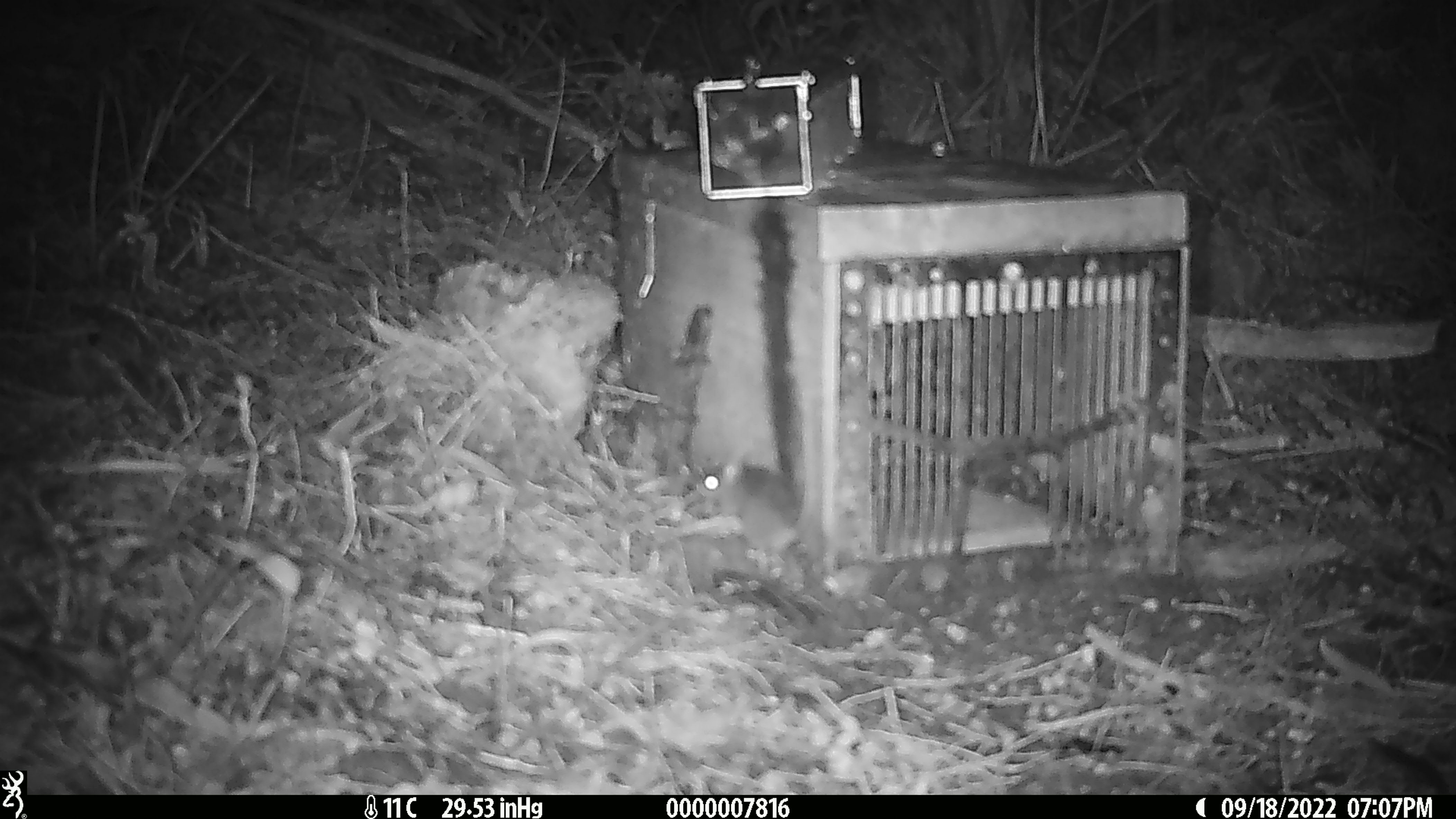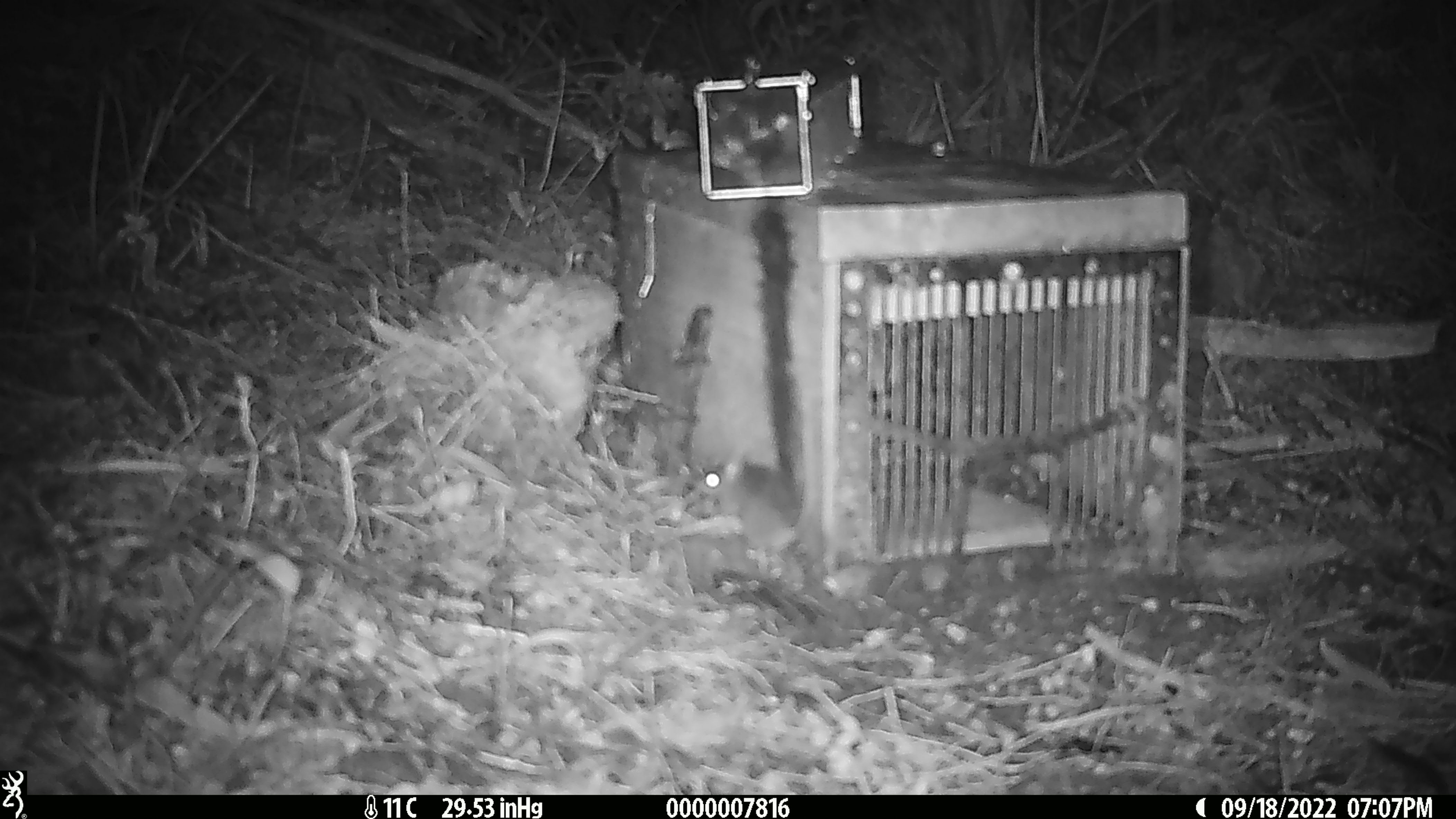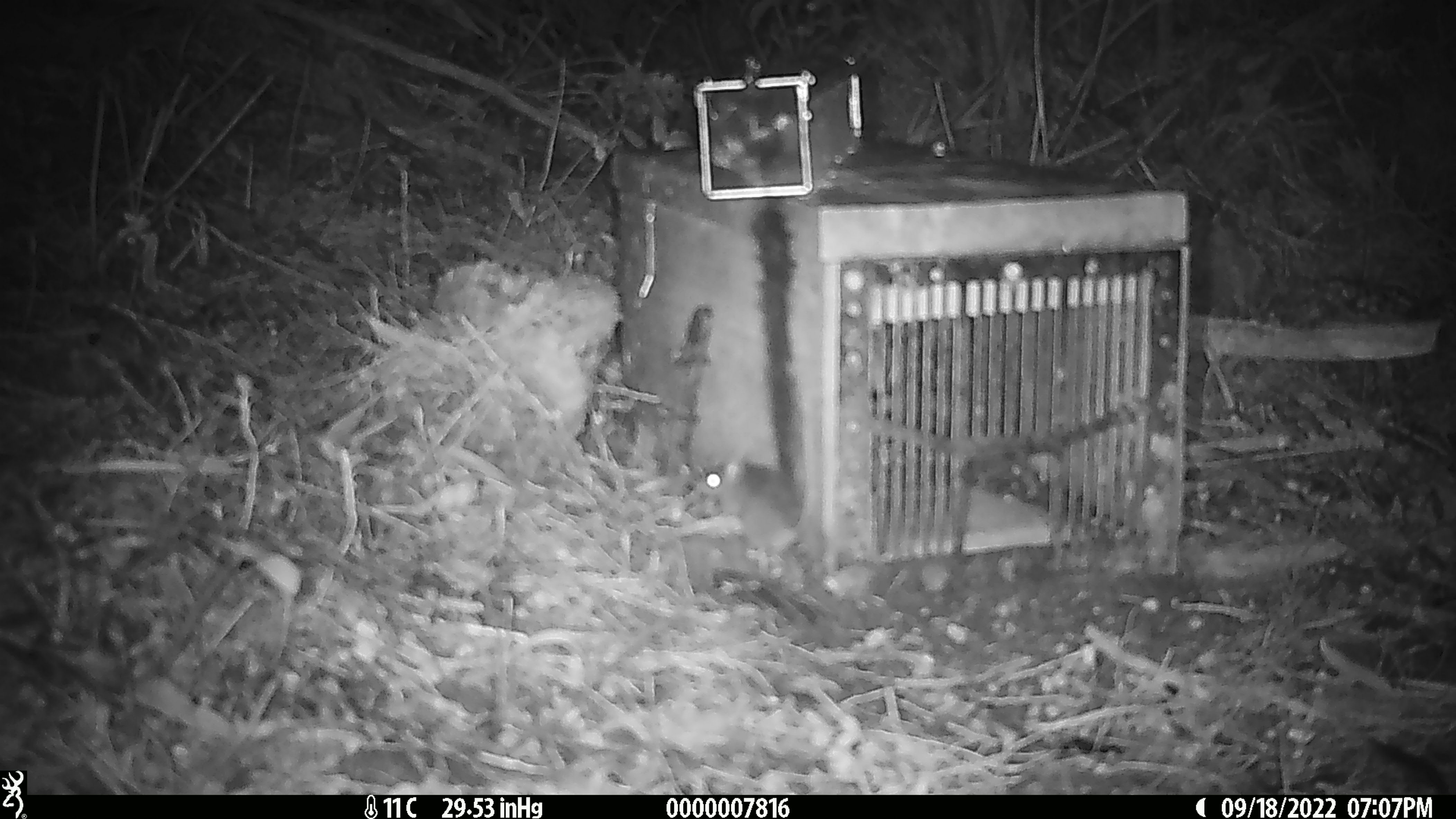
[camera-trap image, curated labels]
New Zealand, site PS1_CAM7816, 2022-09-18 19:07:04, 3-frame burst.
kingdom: Animalia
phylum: Chordata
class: Mammalia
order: Rodentia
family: Muridae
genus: Mus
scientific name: Mus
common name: mouse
Mouse (Mus).